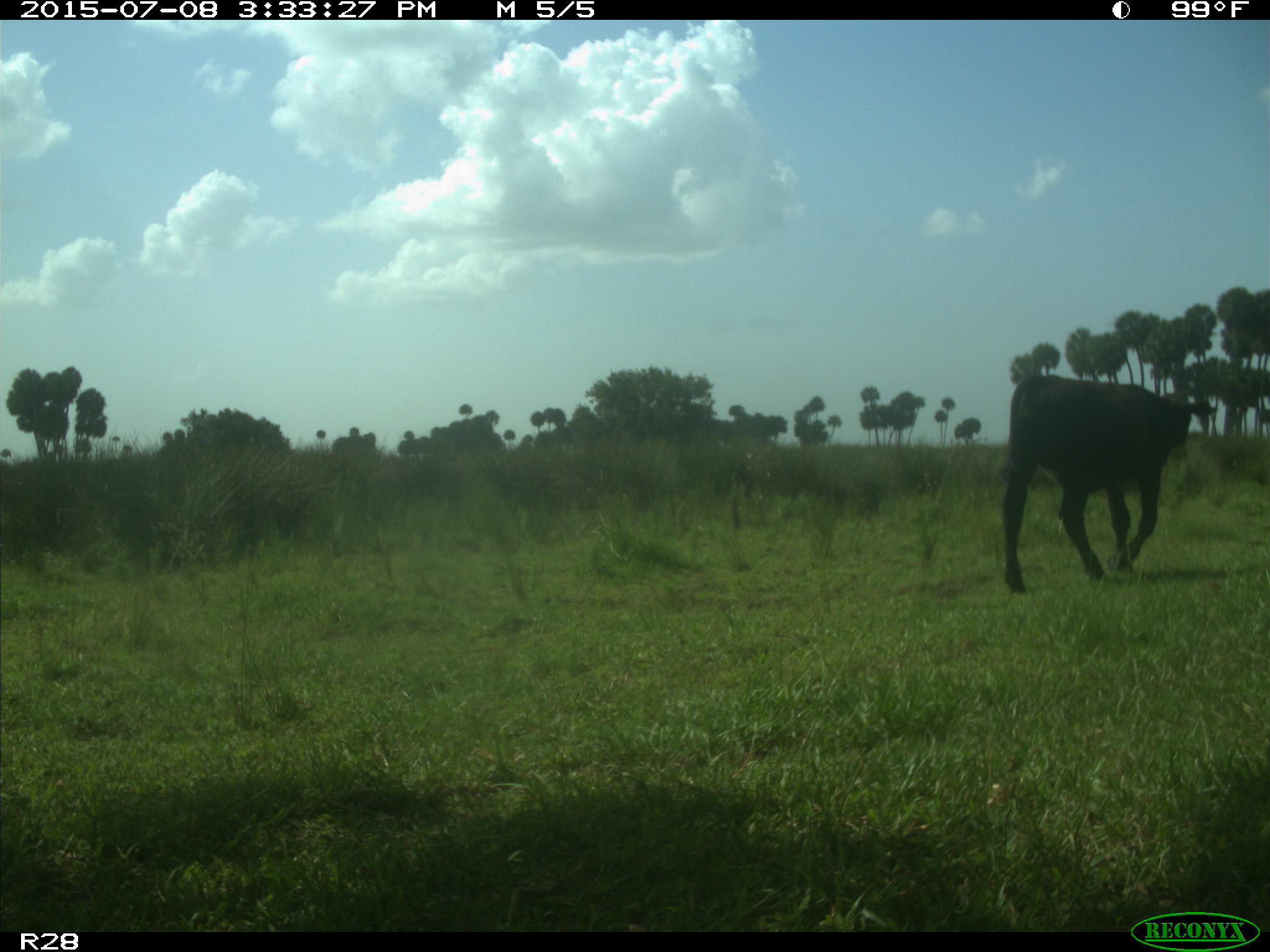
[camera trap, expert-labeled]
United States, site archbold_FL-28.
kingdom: Animalia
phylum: Chordata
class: Mammalia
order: Artiodactyla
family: Bovidae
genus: Bos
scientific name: Bos taurus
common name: domestic cow